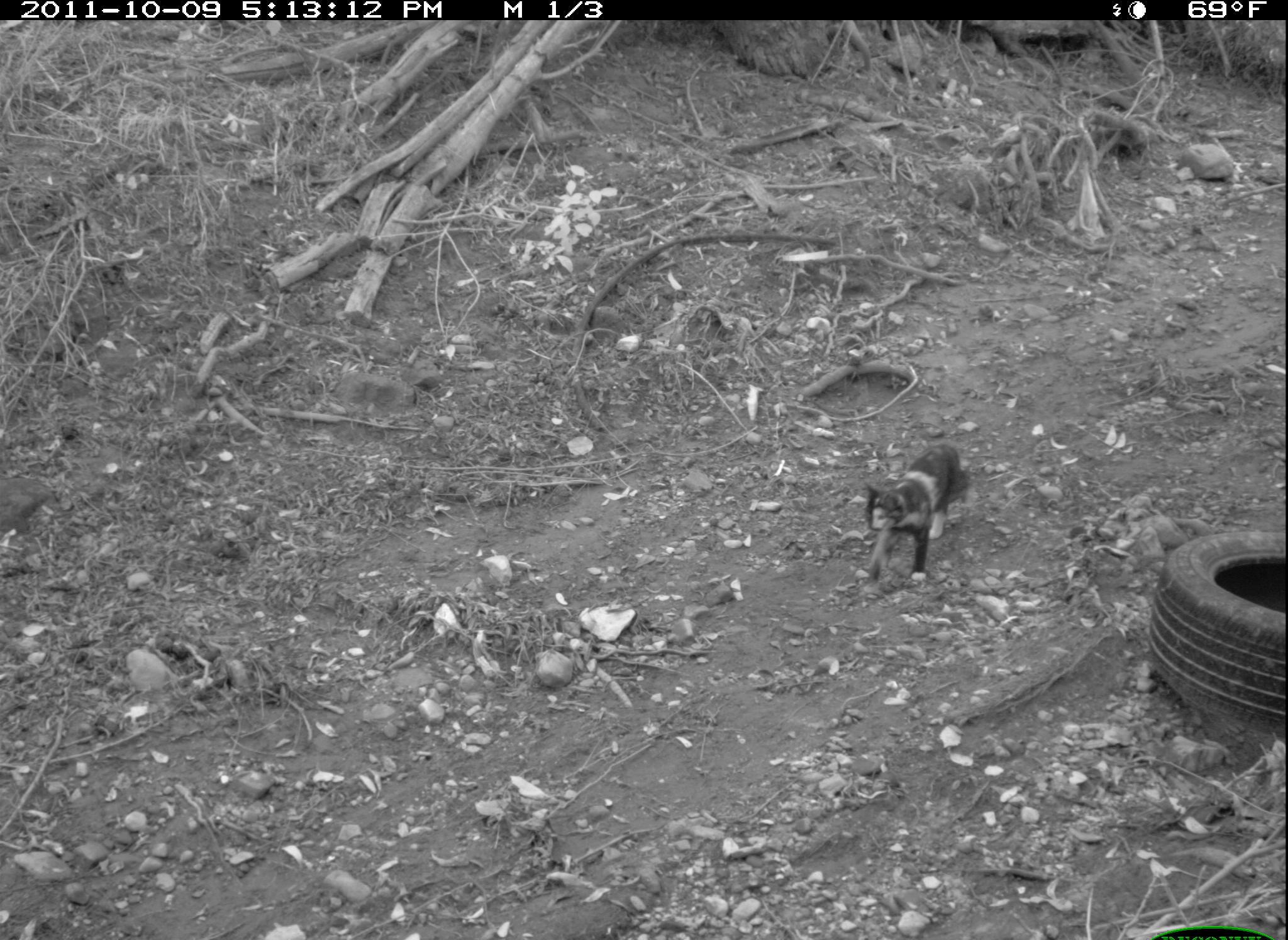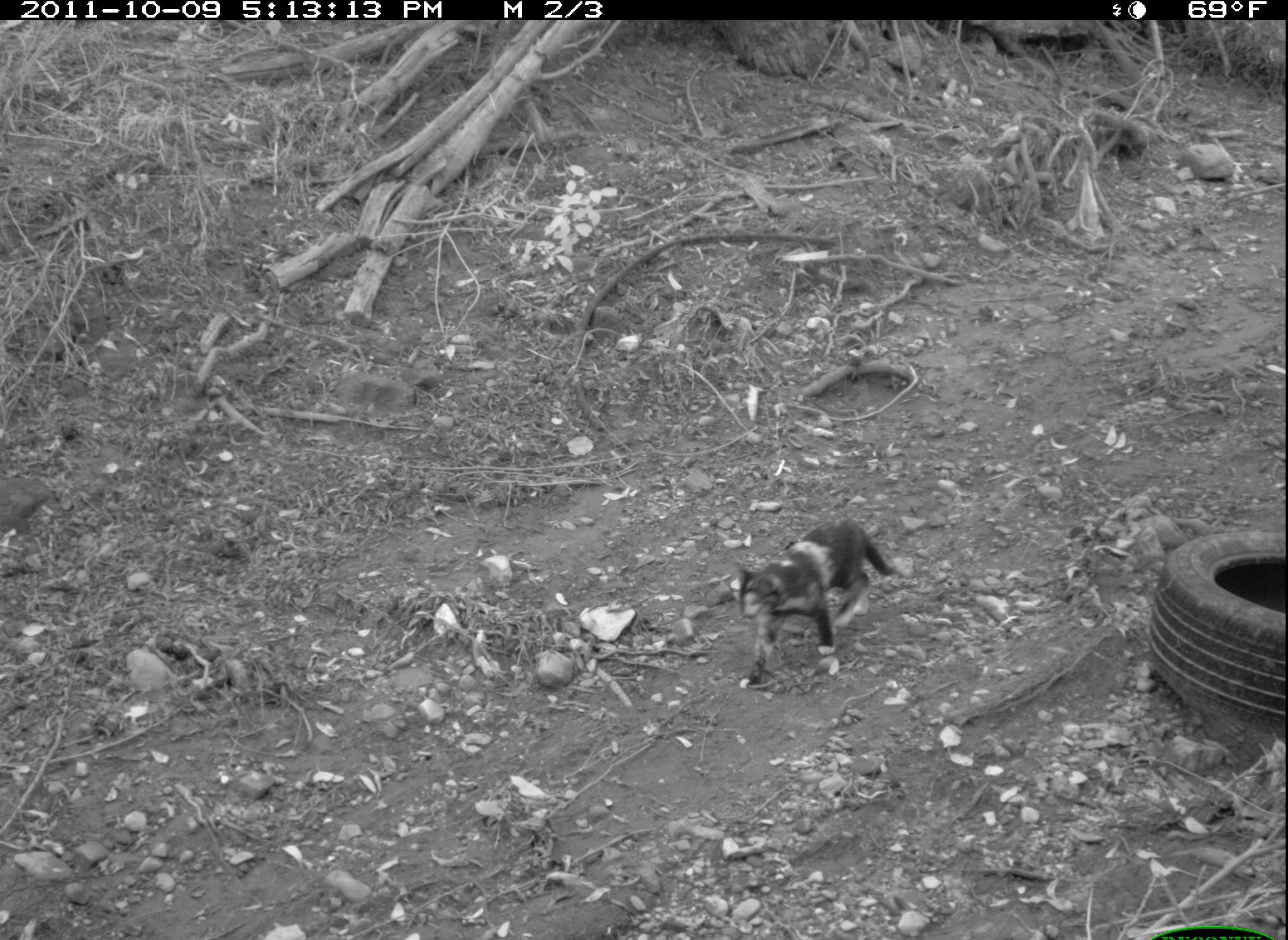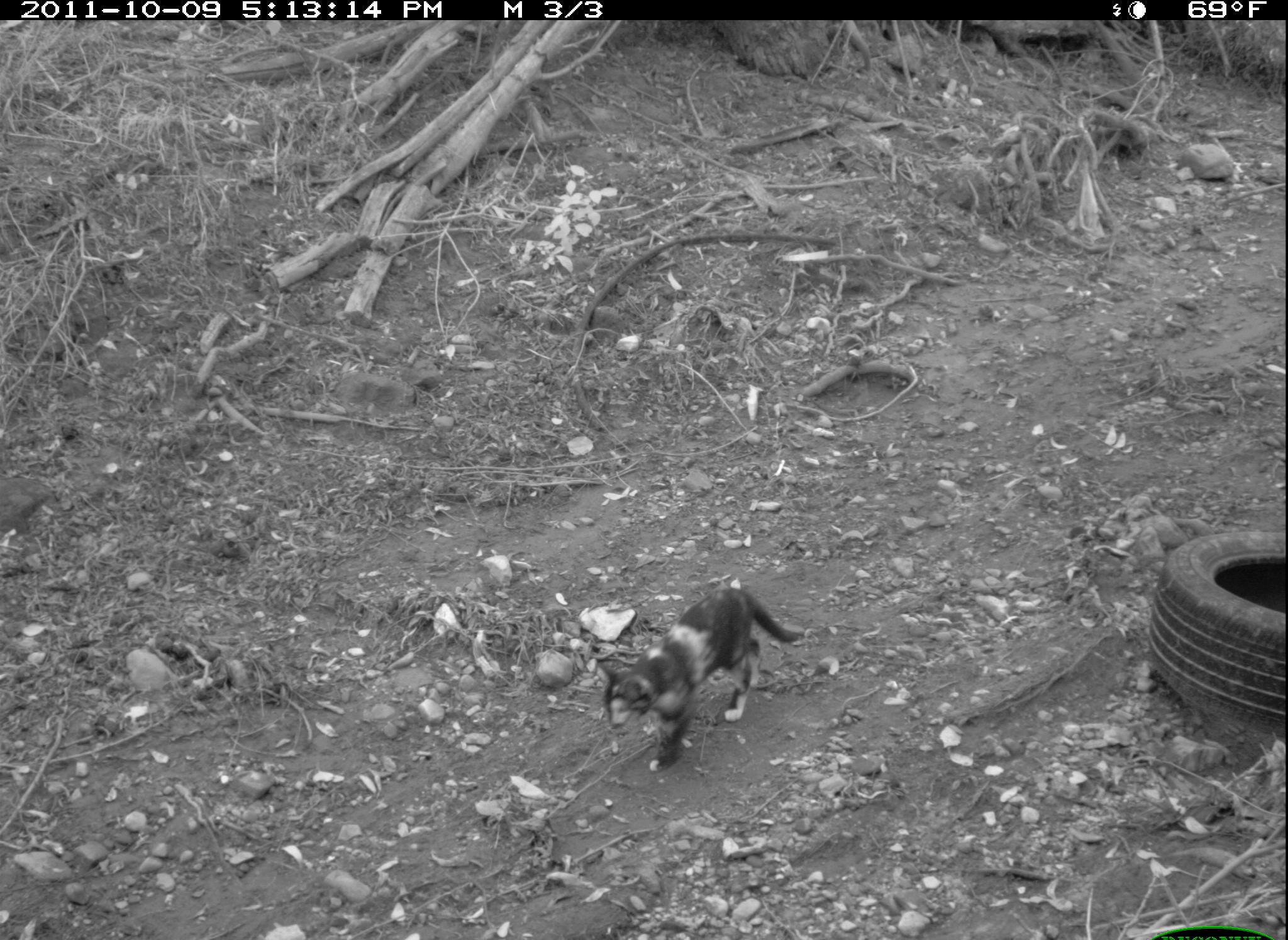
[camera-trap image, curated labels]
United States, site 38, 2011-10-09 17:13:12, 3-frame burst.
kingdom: Animalia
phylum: Chordata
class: Mammalia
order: Carnivora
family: Felidae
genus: Felis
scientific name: Felis catus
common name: cat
Cat (Felis catus).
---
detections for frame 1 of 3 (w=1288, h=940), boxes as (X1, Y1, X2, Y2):
cat: (840, 428, 1008, 612)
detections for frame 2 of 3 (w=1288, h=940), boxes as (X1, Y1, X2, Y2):
cat: (715, 512, 947, 696)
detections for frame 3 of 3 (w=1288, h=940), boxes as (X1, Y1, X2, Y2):
cat: (573, 567, 816, 797)